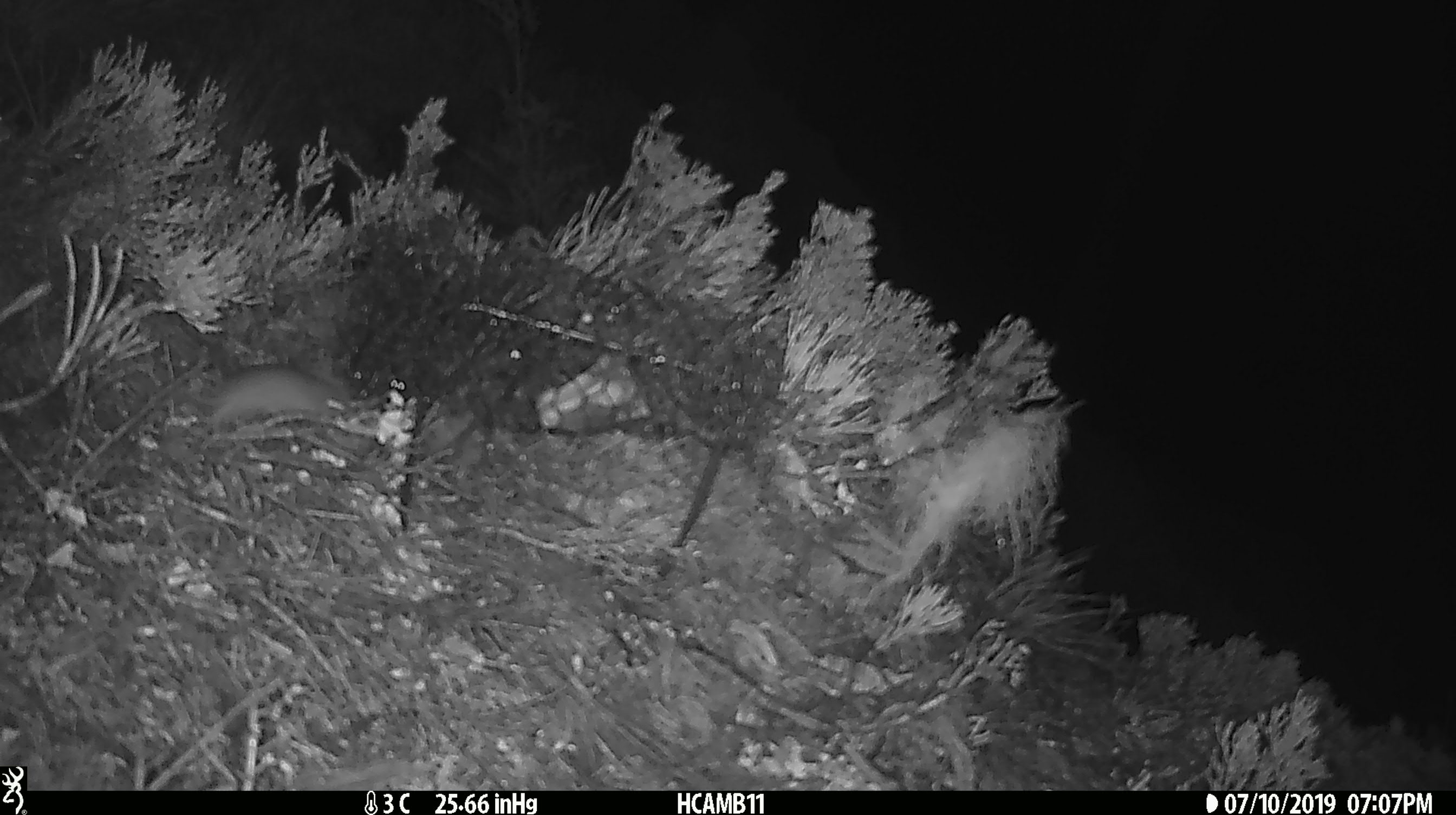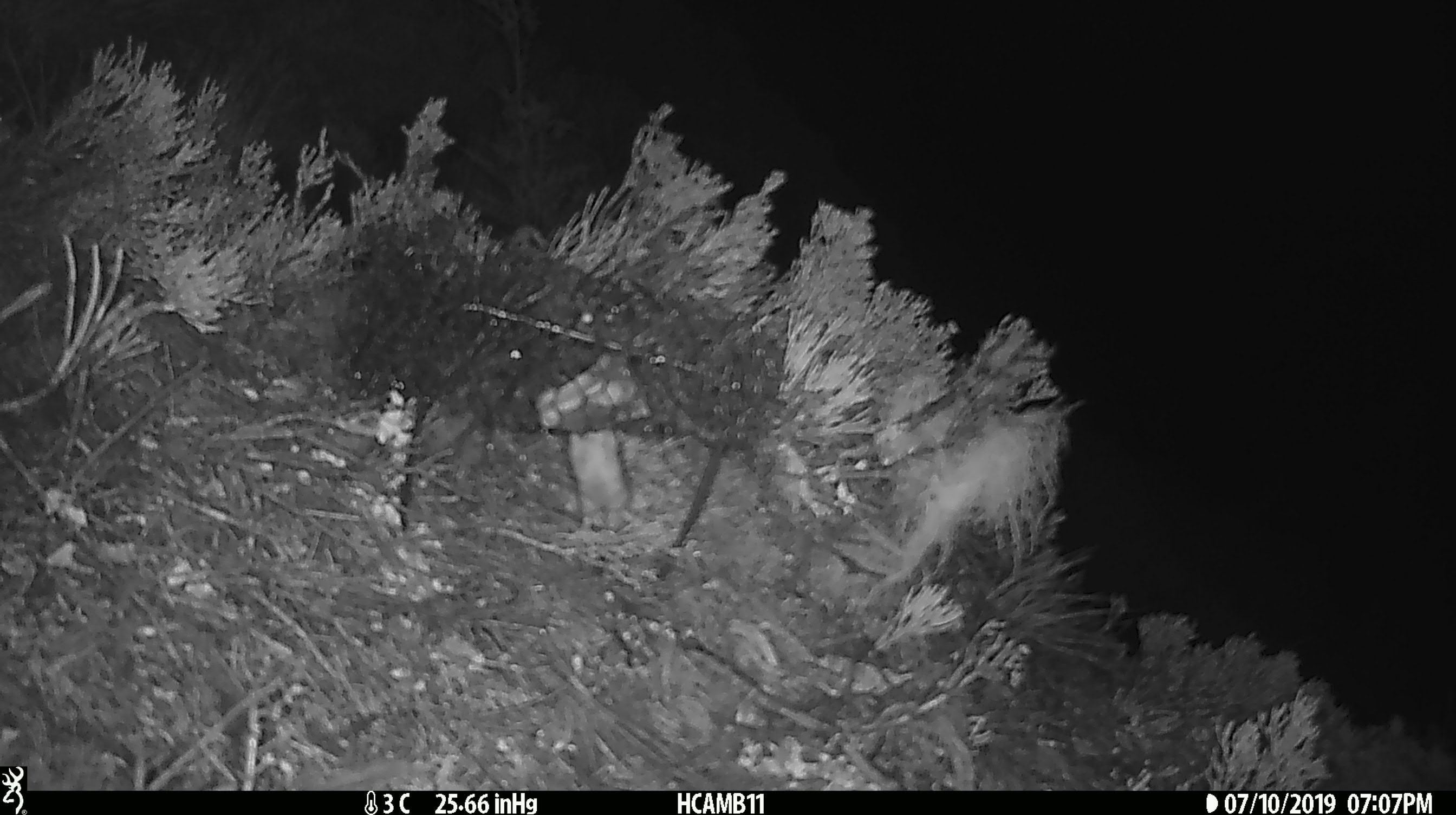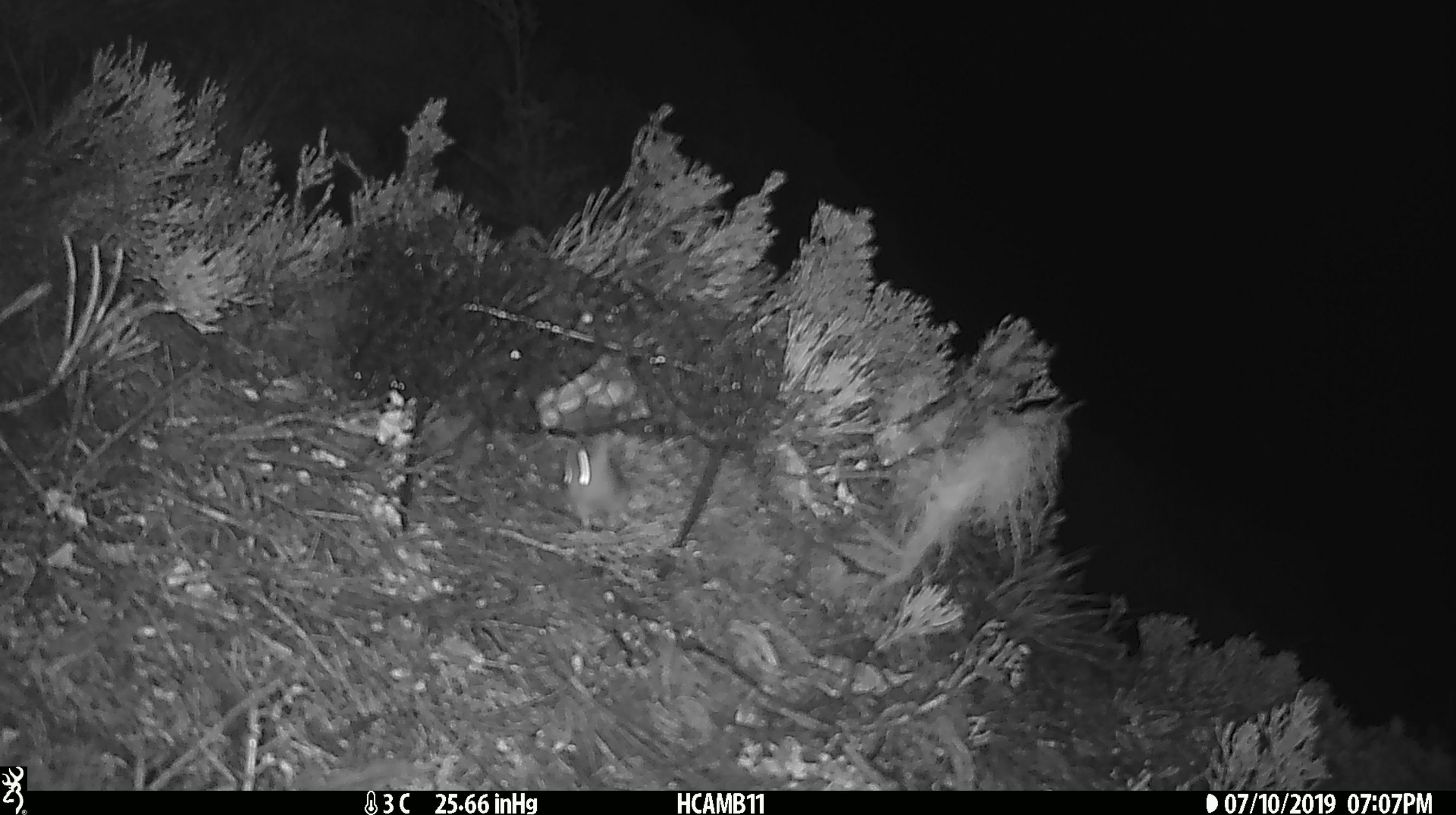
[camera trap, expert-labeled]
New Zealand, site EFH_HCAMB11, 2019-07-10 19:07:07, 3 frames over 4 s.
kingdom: Animalia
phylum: Chordata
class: Mammalia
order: Rodentia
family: Muridae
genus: Mus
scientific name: Mus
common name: mouse